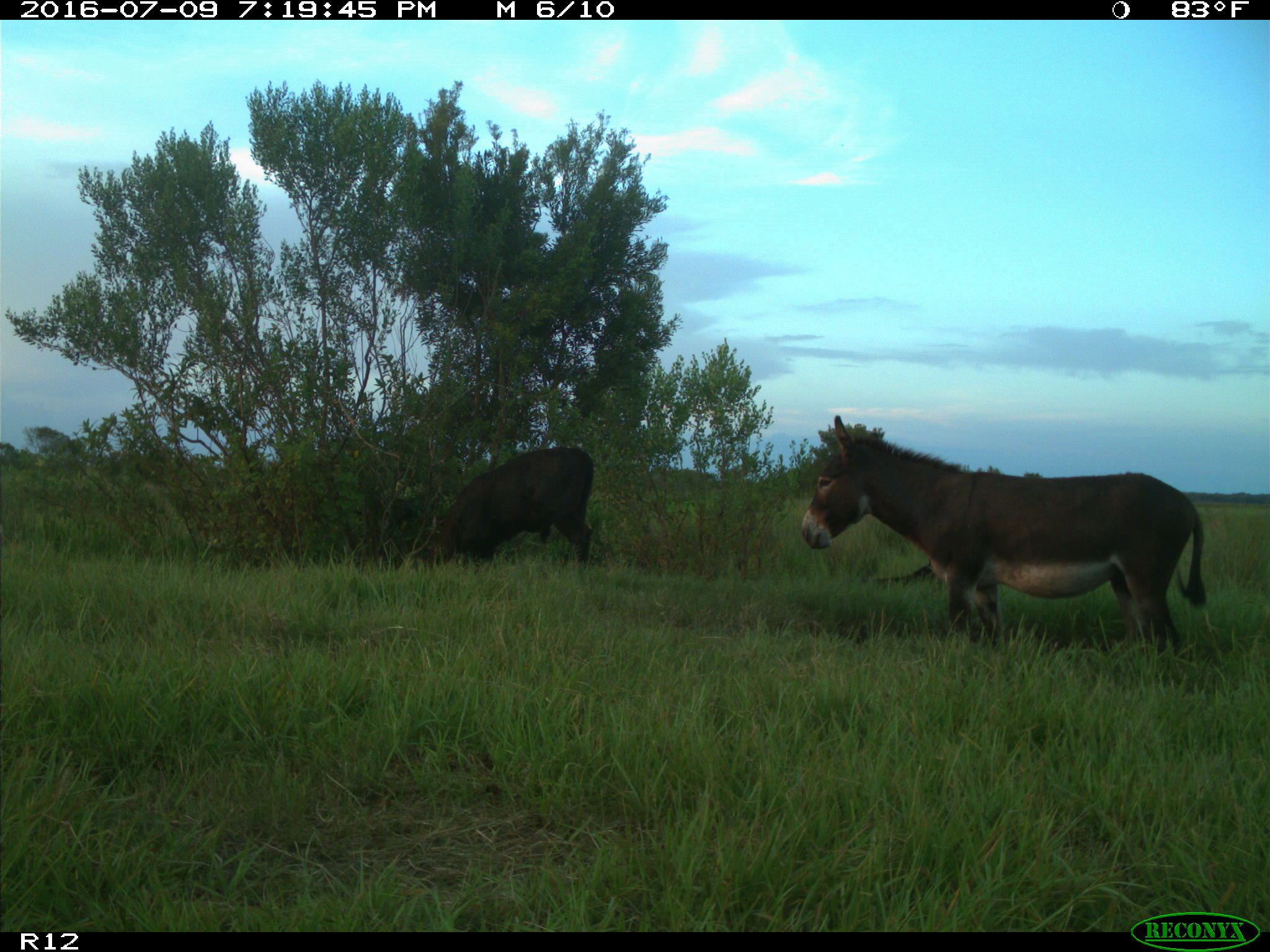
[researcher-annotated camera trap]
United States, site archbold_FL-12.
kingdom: Animalia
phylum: Chordata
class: Mammalia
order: Artiodactyla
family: Bovidae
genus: Bos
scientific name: Bos taurus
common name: domestic cow